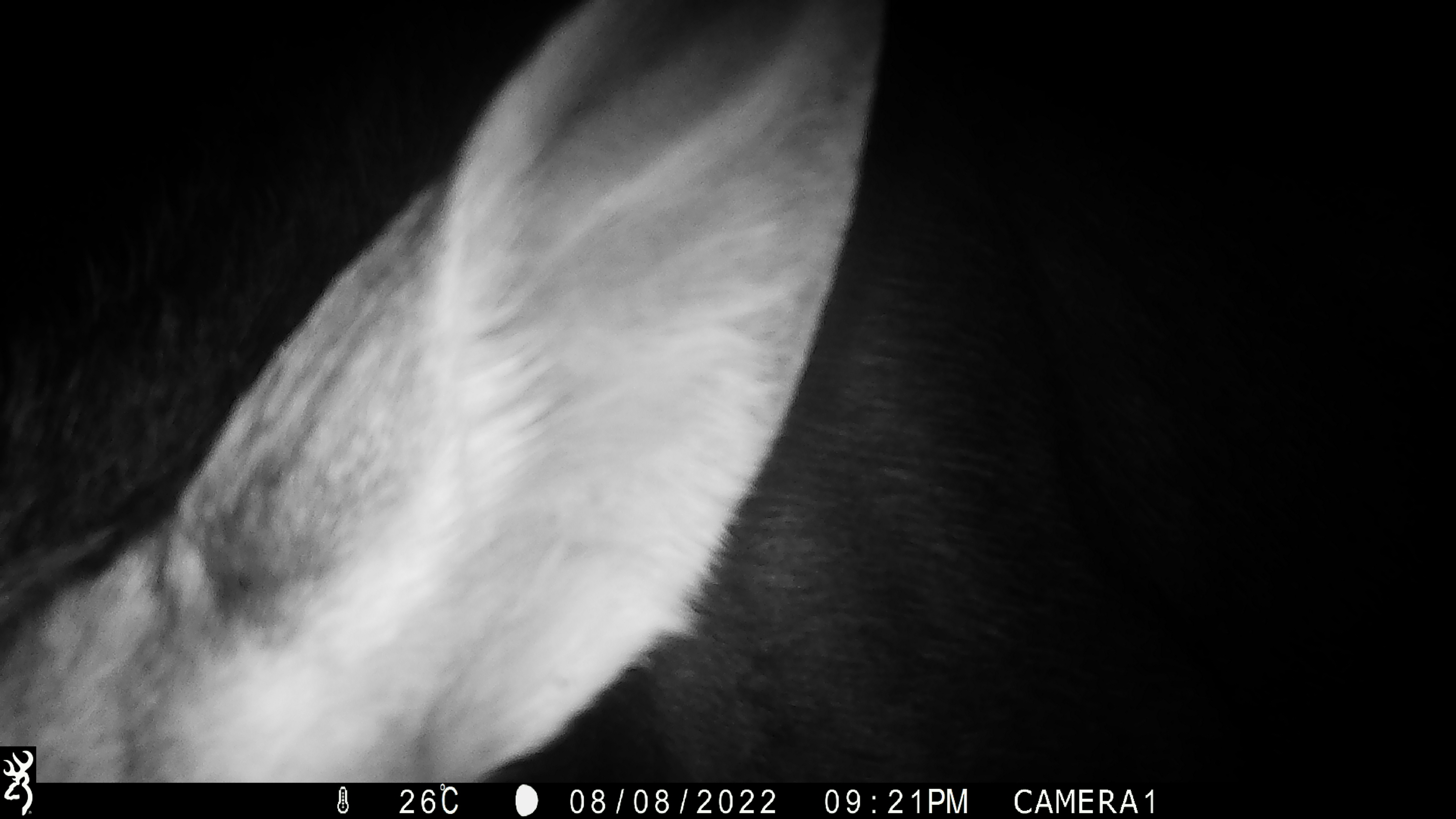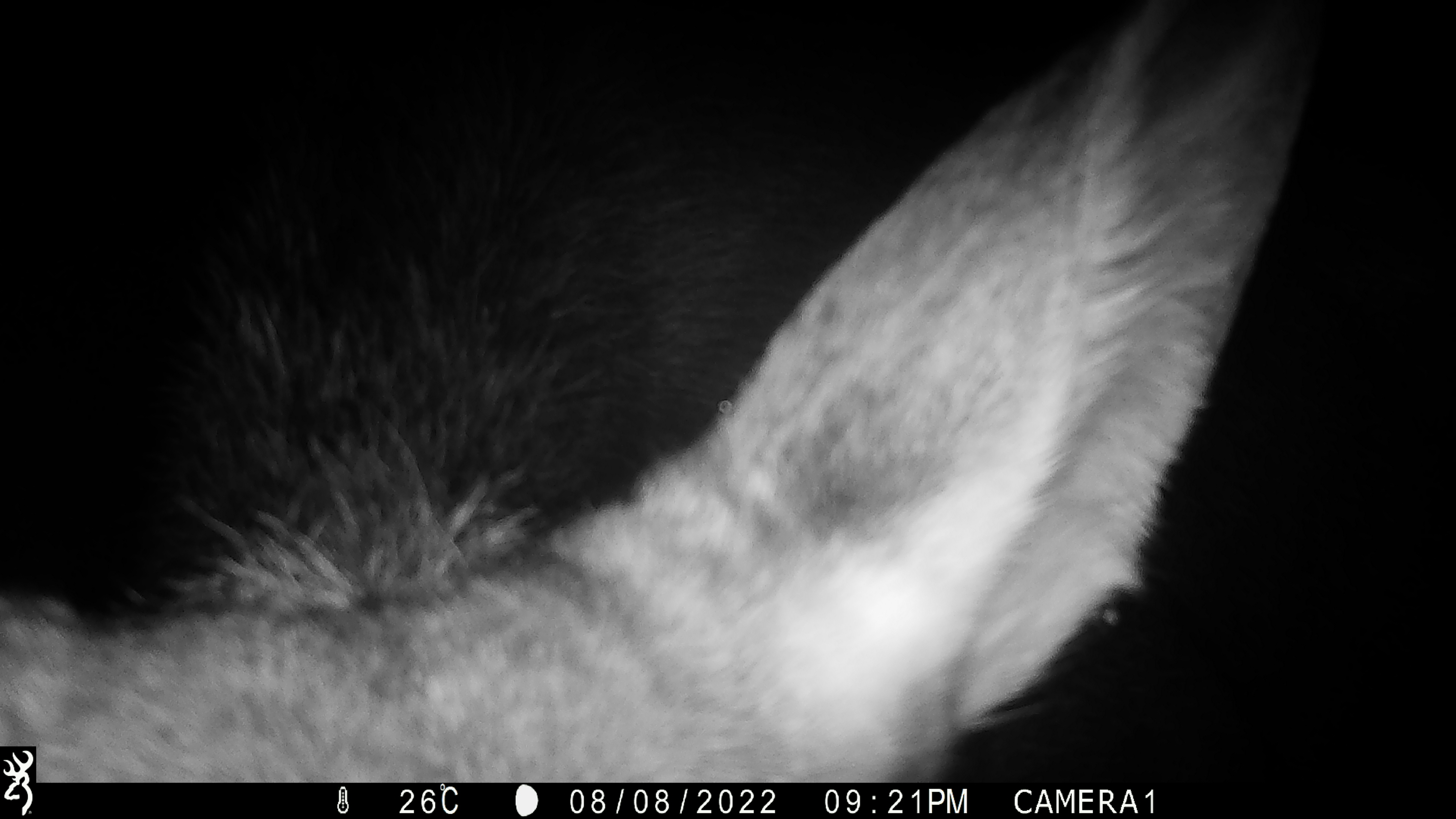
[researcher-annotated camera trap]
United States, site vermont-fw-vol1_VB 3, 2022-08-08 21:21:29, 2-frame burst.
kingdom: Animalia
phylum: Chordata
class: Mammalia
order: Artiodactyla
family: Cervidae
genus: Alces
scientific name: Alces alces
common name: moose